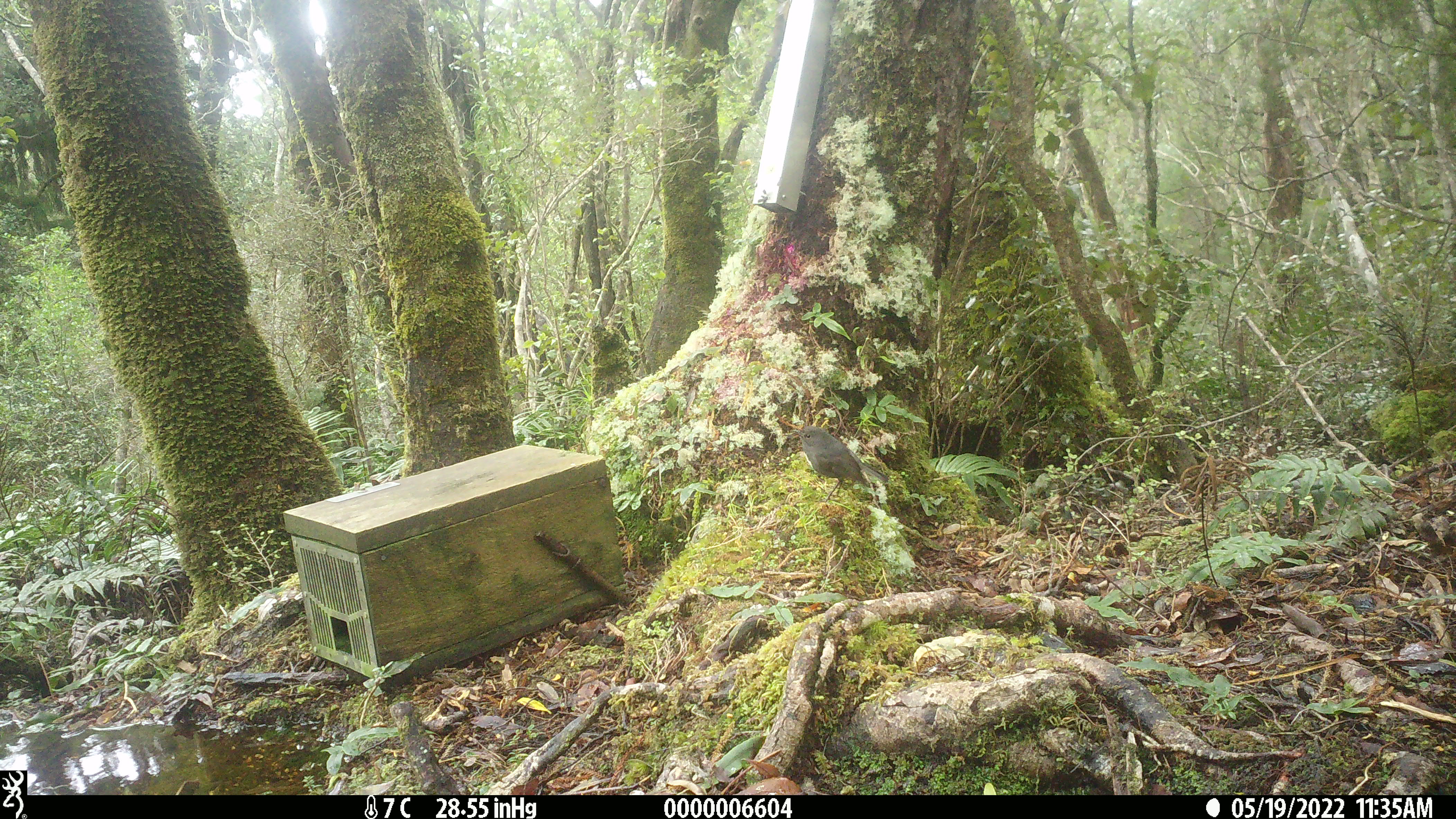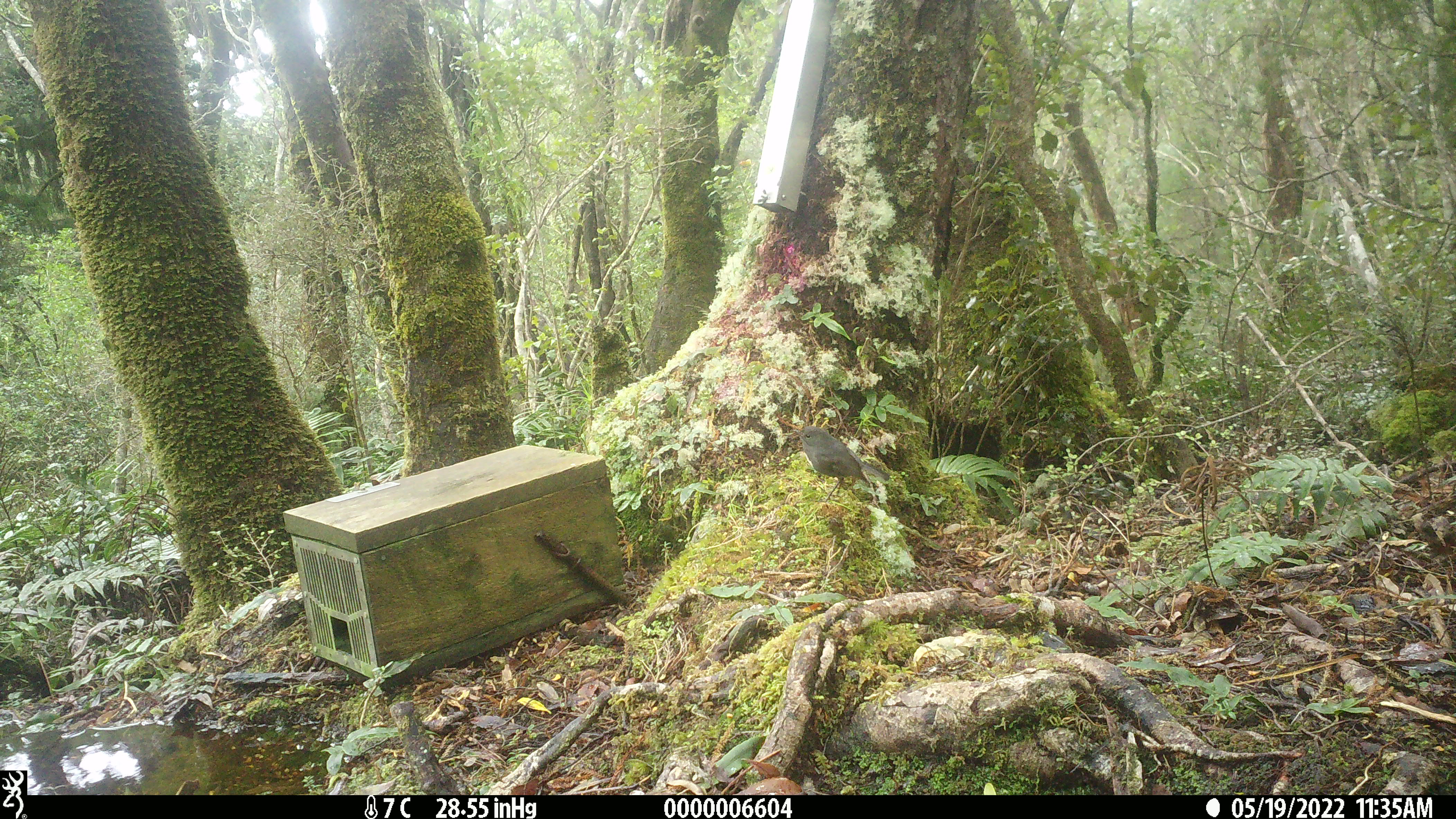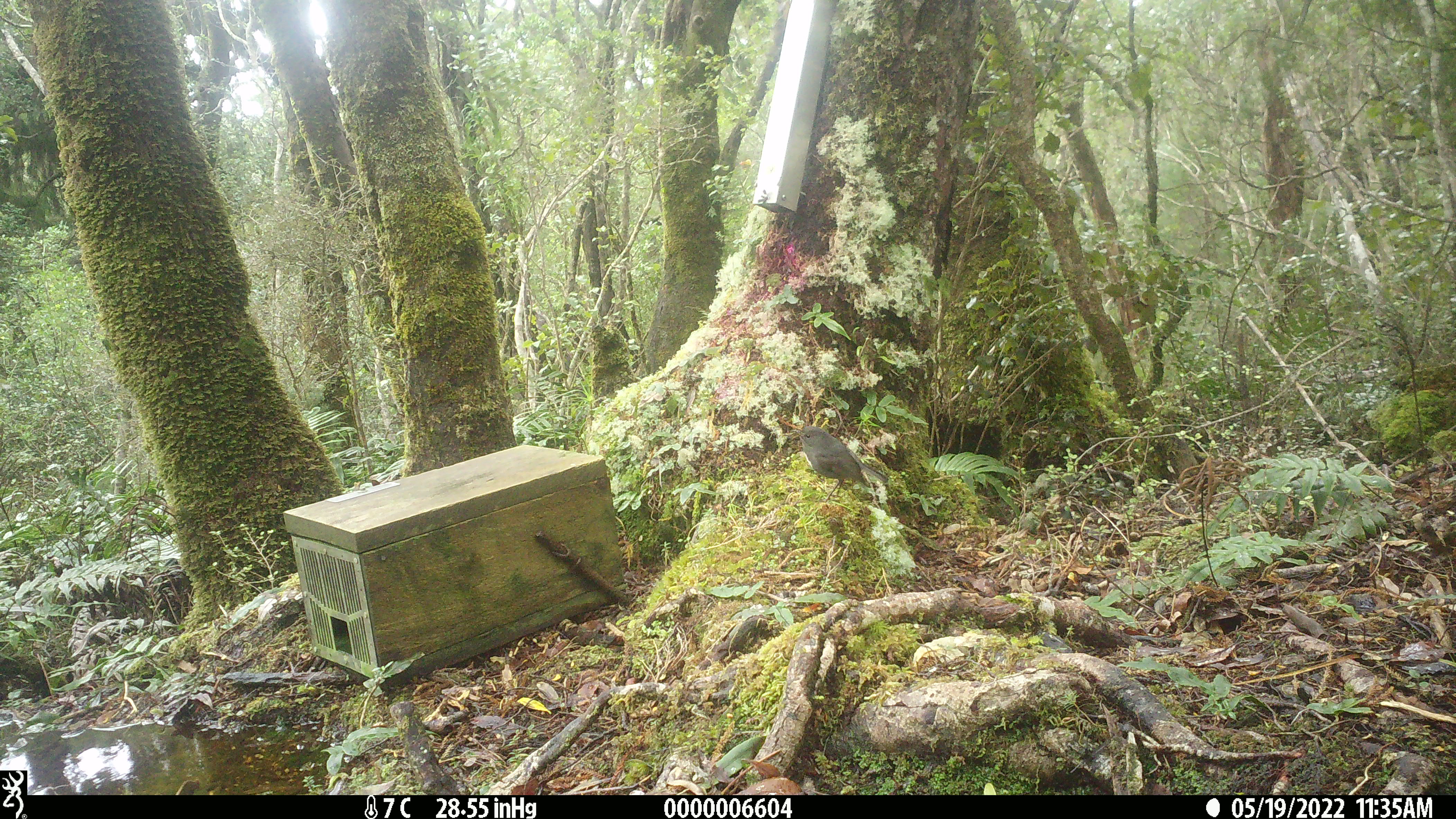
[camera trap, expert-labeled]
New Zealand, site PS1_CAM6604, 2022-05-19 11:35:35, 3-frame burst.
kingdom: Animalia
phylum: Chordata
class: Aves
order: Passeriformes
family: Petroicidae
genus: Petroica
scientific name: Petroica australis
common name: new zealand robin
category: robin